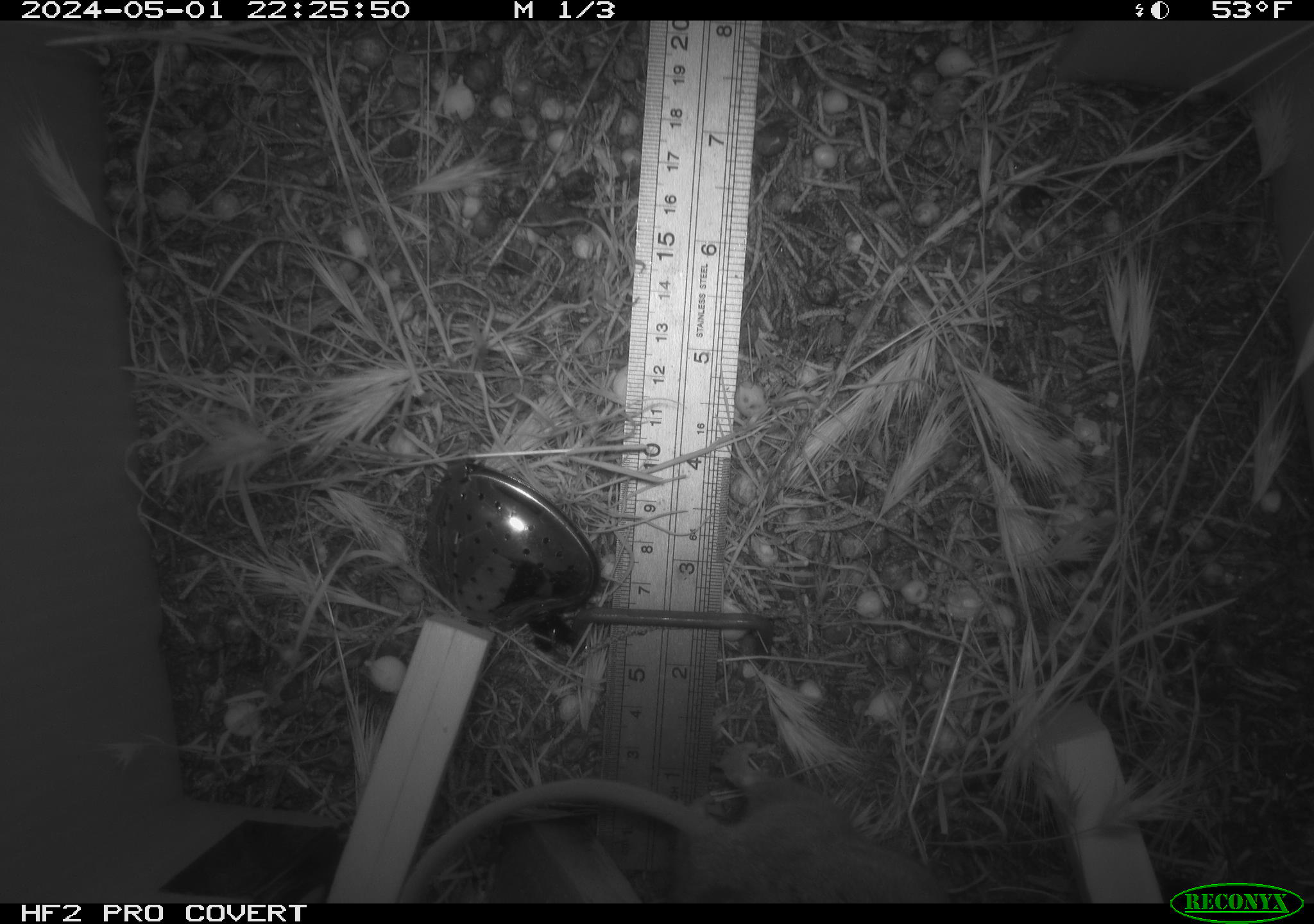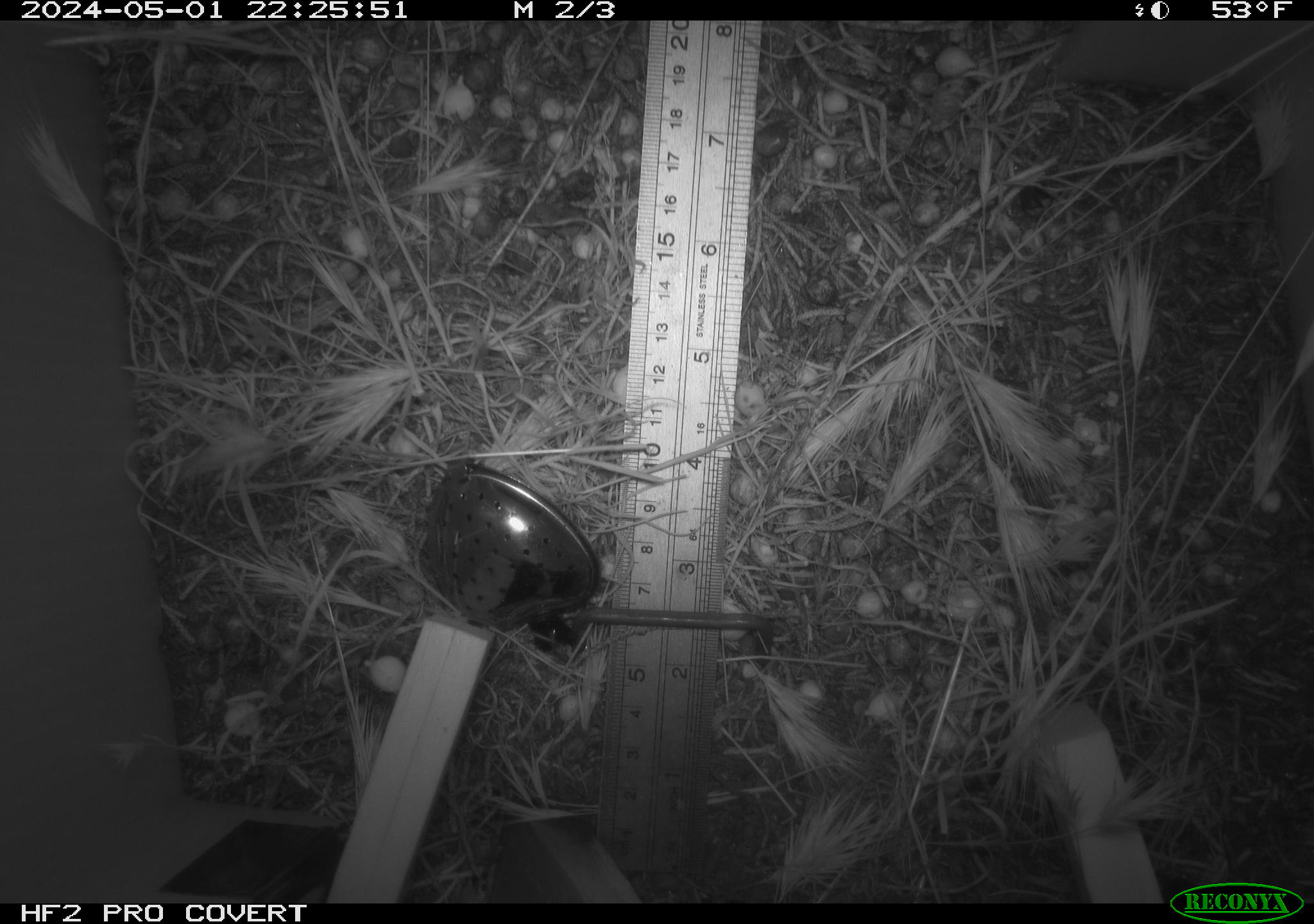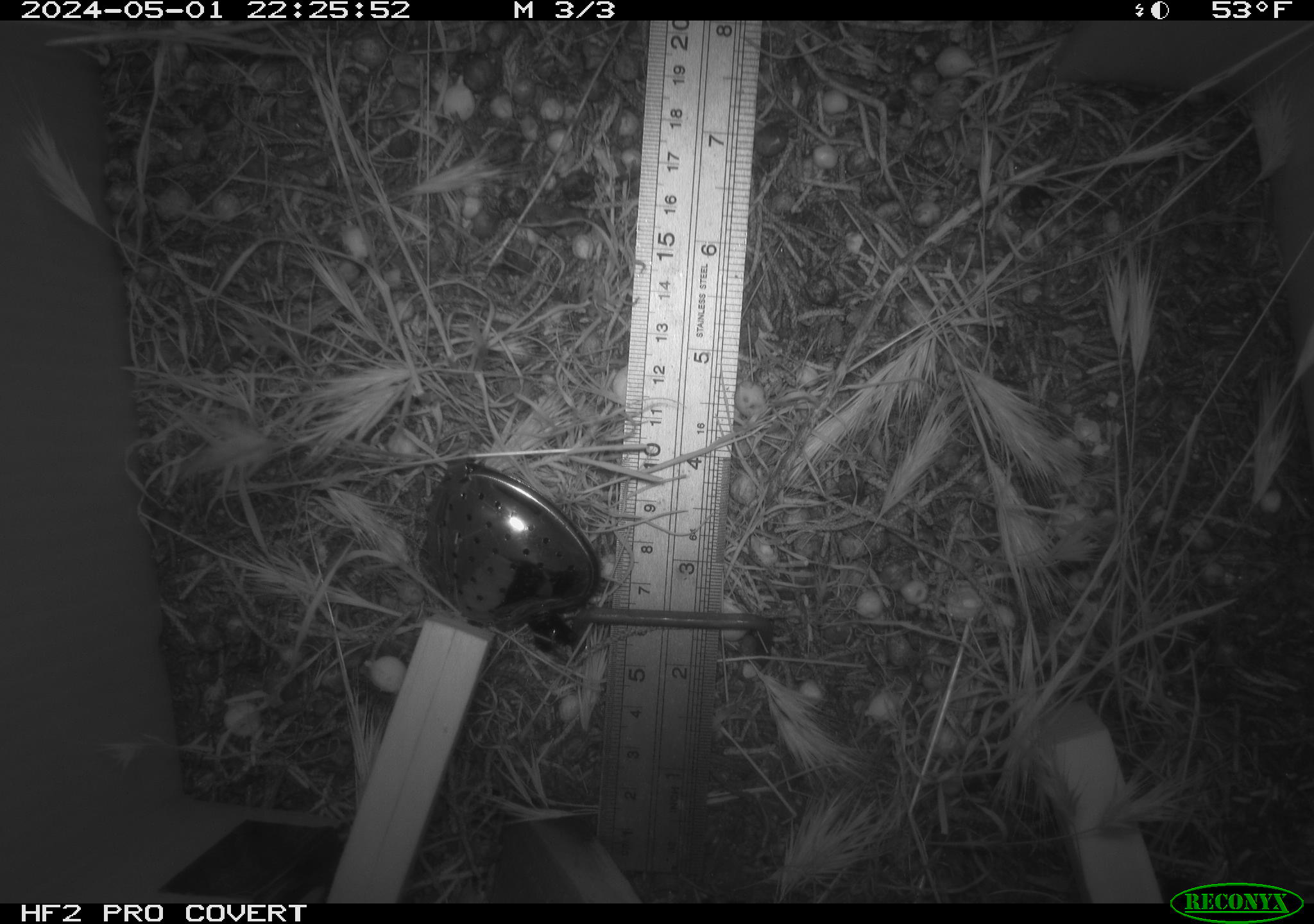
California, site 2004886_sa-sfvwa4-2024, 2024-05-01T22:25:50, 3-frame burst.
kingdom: Animalia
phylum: Chordata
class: Mammalia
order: Rodentia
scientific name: Rodentia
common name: mouse species